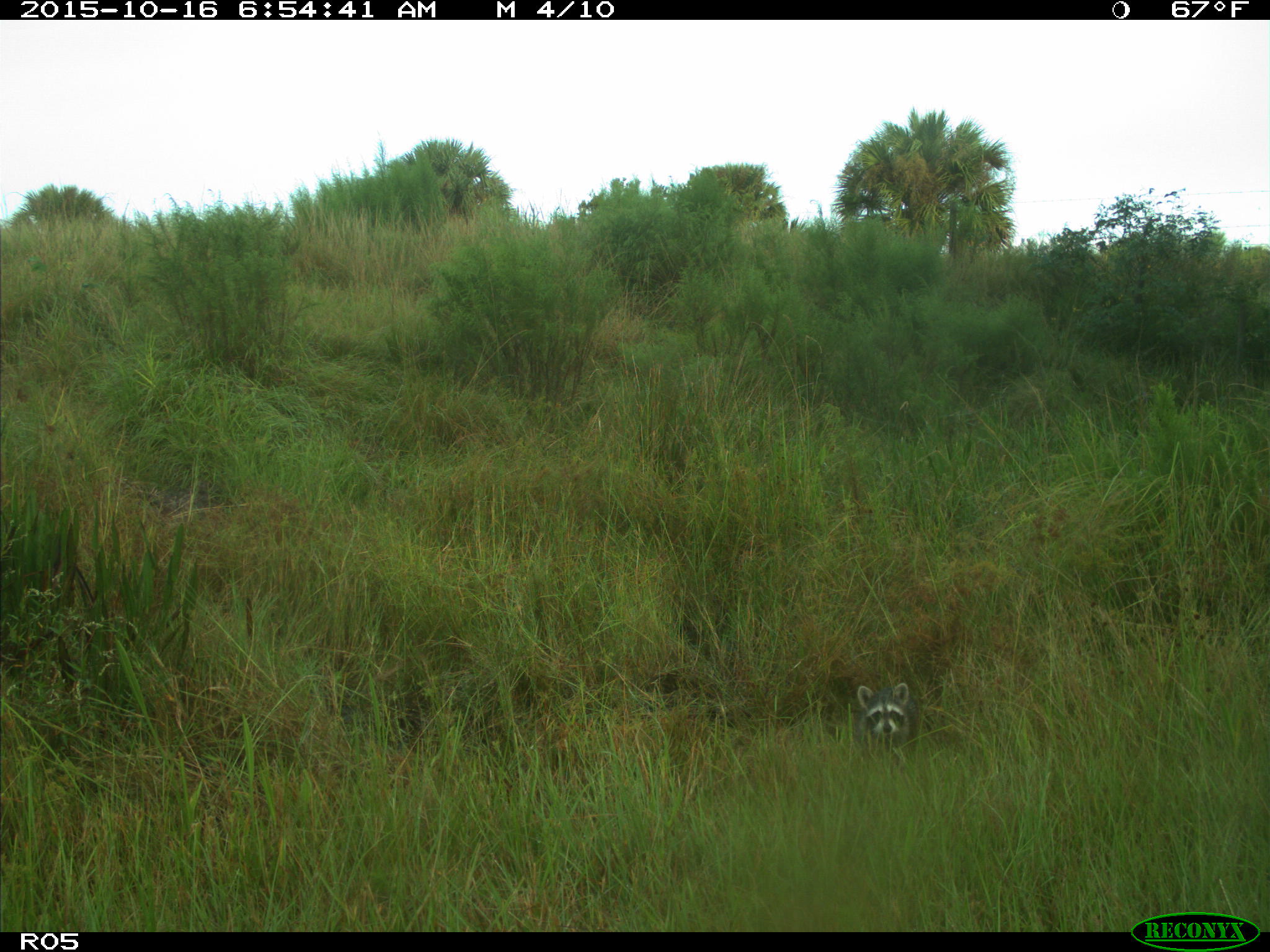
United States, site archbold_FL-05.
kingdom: Animalia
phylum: Chordata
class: Mammalia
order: Carnivora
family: Procyonidae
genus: Procyon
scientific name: Procyon lotor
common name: common raccoon